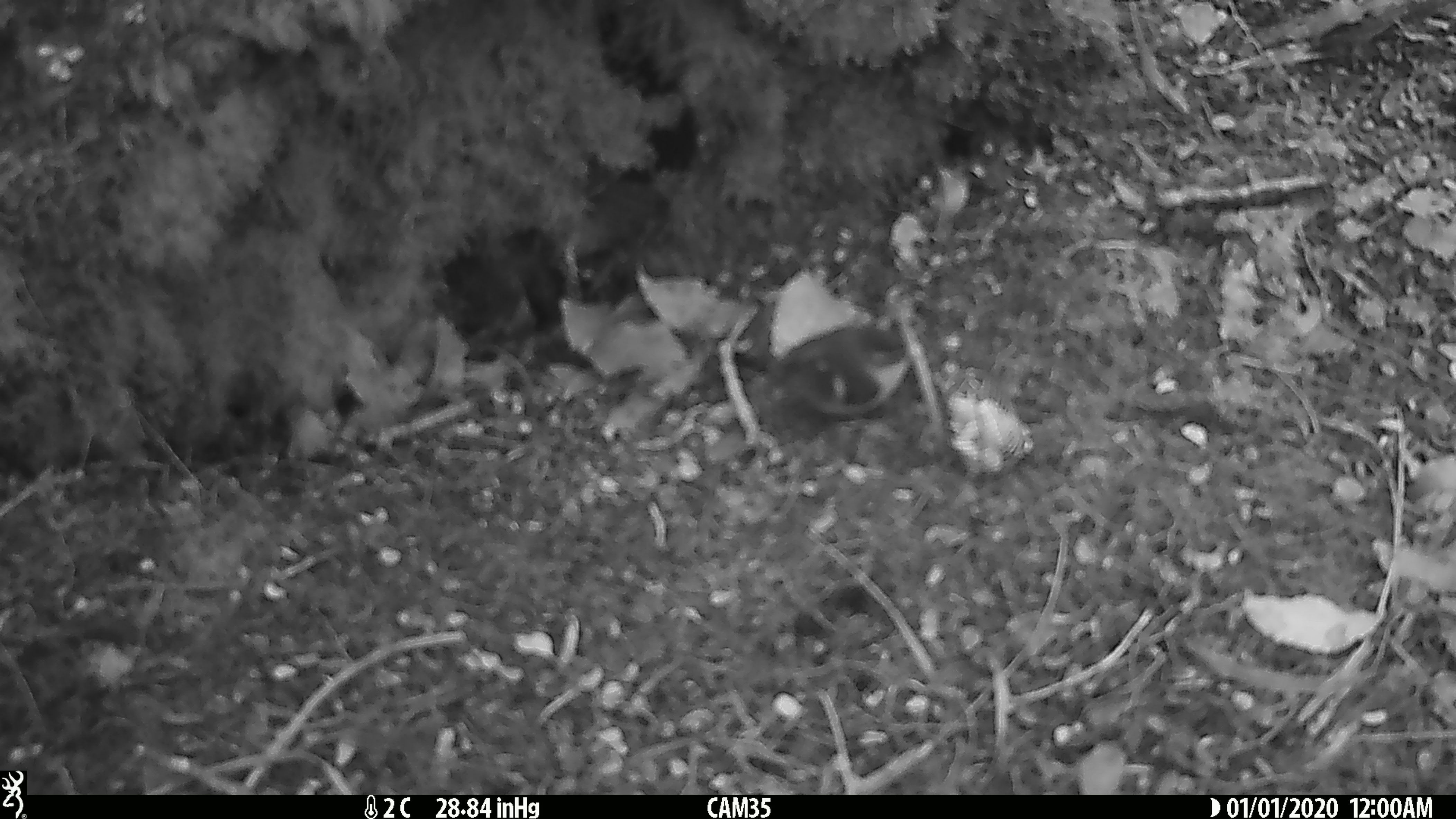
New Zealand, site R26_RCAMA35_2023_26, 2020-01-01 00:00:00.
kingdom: Animalia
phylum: Chordata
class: Aves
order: Passeriformes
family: Acanthisittidae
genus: Acanthisitta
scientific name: Acanthisitta chloris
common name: rifleman